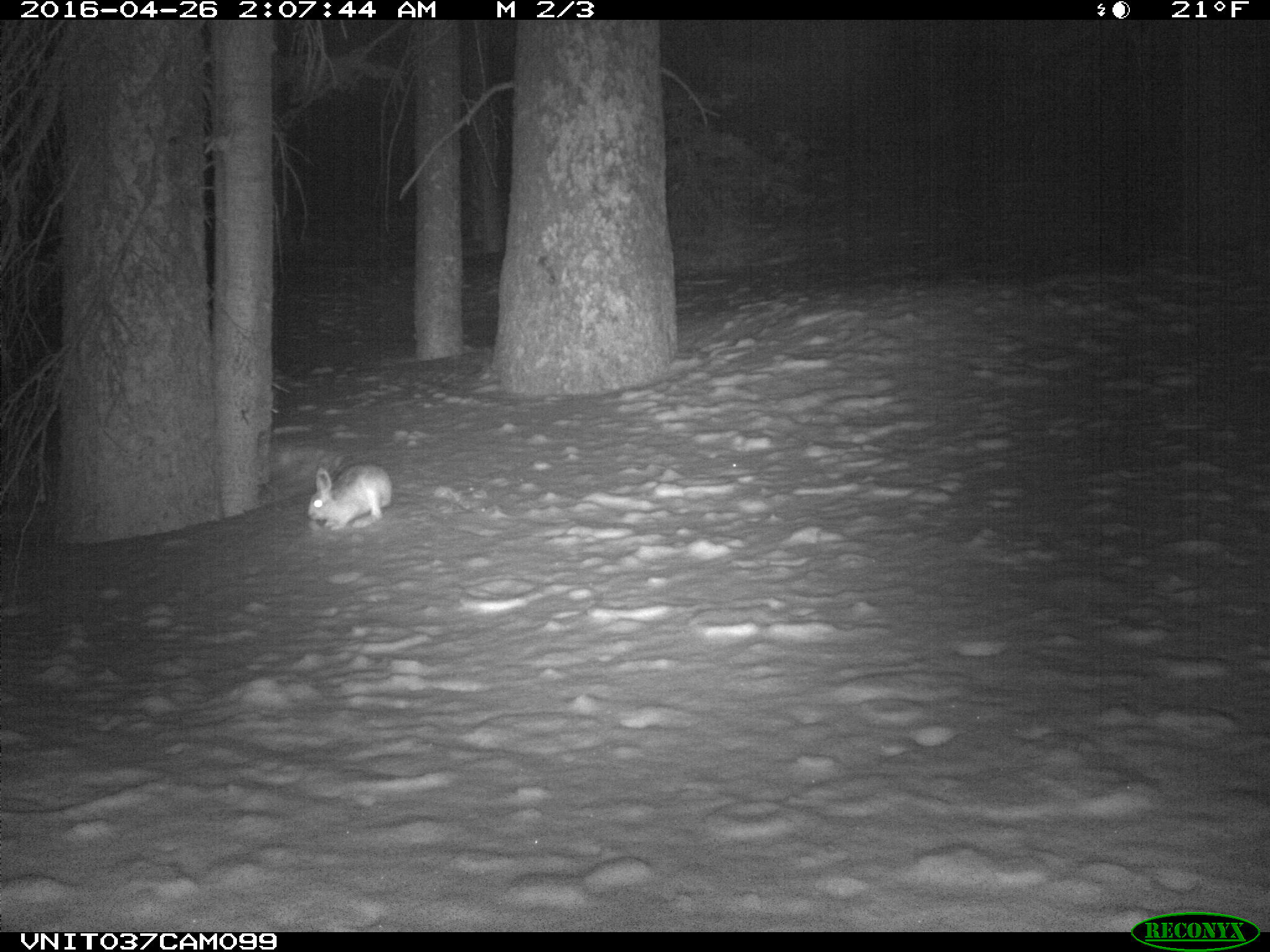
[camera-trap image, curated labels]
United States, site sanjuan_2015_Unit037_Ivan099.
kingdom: Animalia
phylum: Chordata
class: Mammalia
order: Lagomorpha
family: Leporidae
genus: Lepus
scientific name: Lepus americanus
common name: snowshoe hare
Lepus americanus (snowshoe hare).